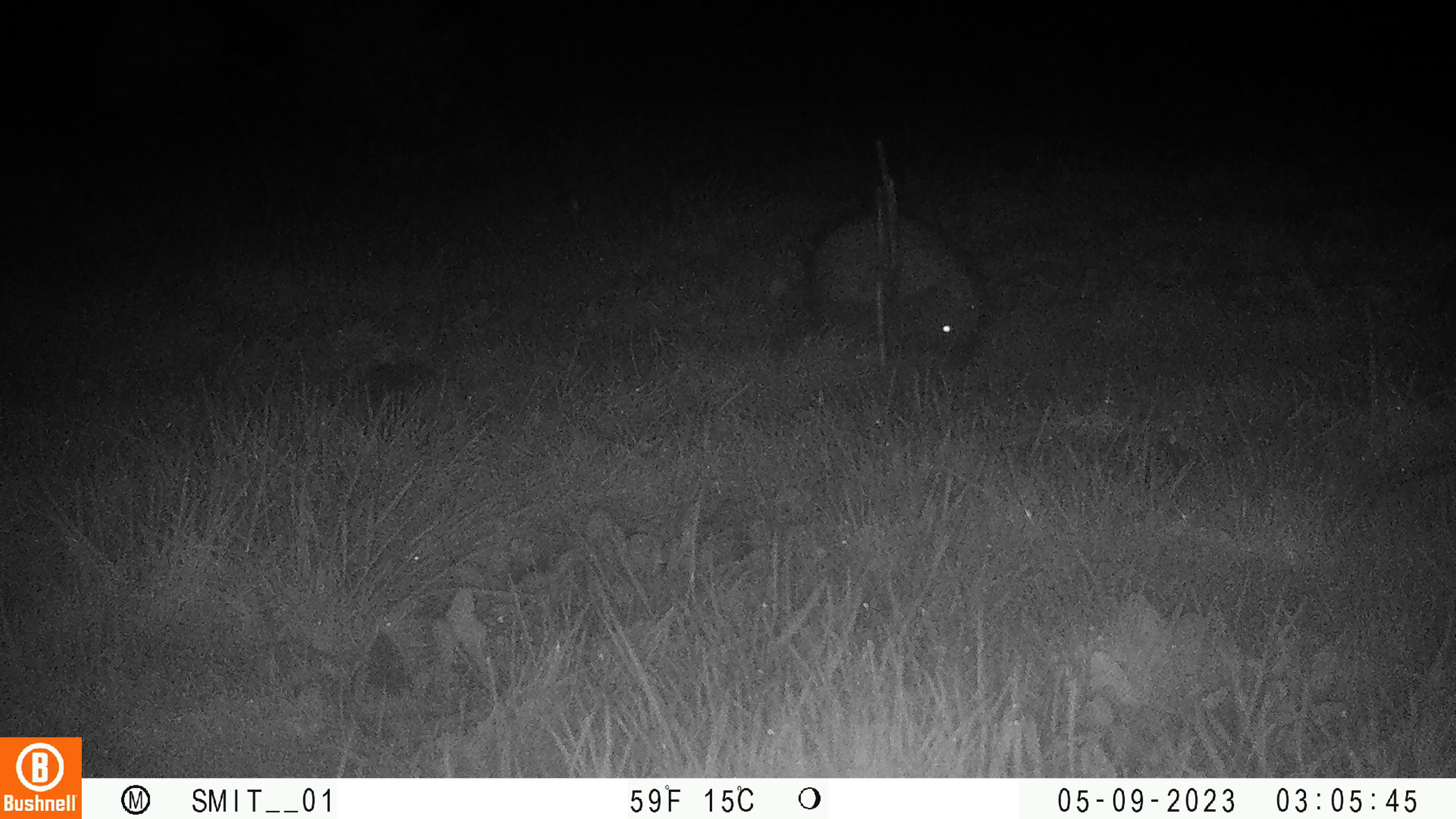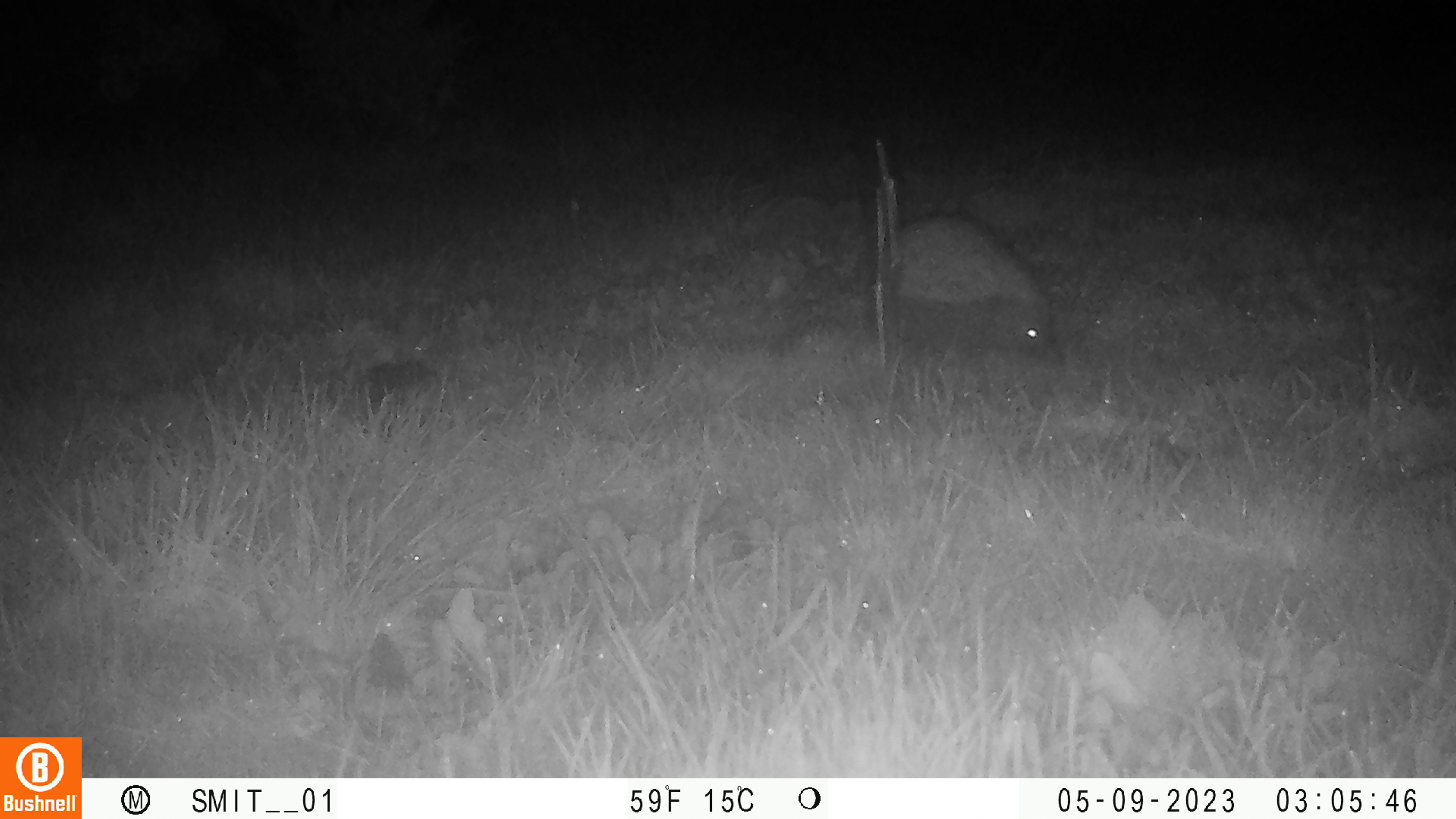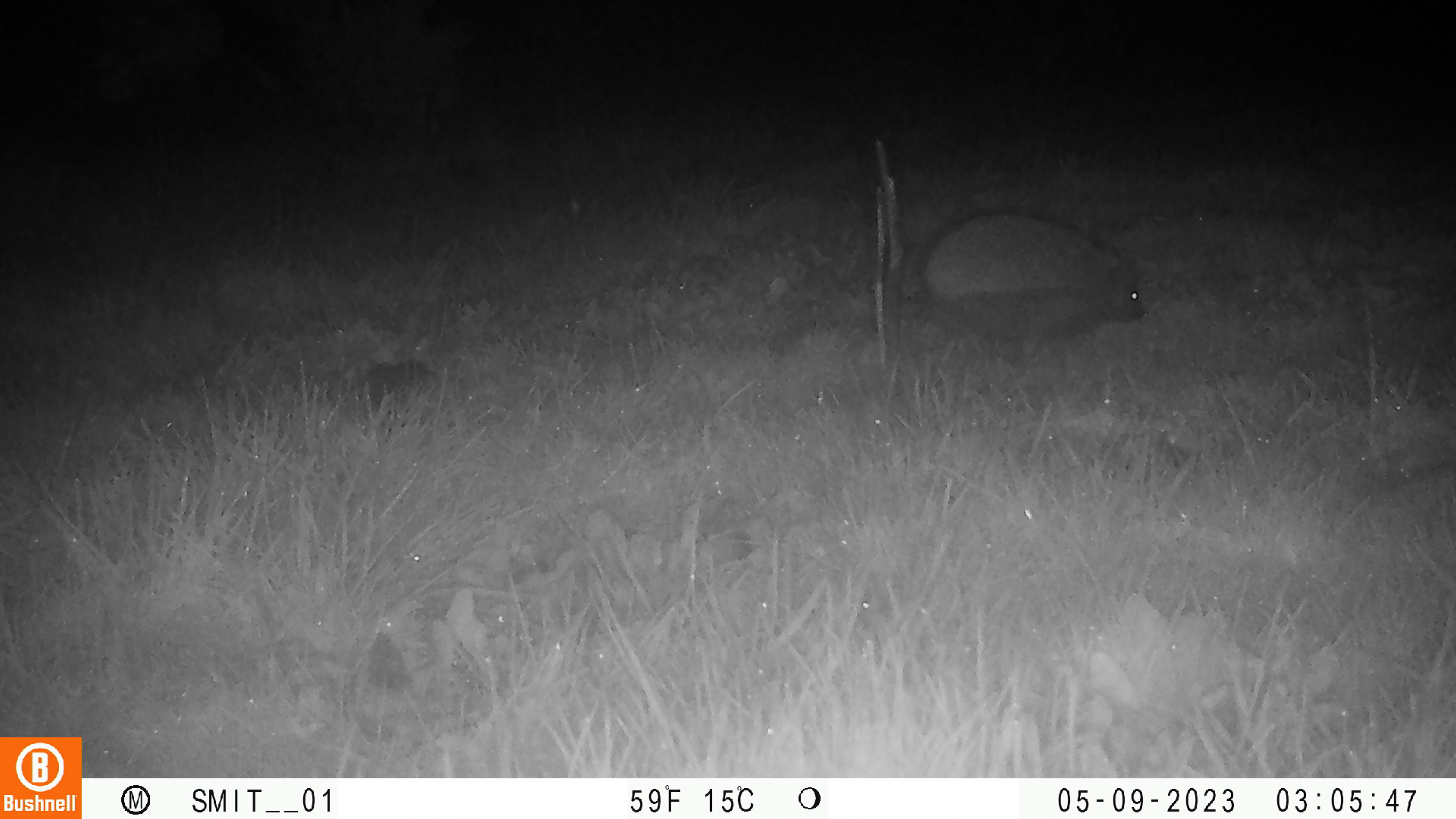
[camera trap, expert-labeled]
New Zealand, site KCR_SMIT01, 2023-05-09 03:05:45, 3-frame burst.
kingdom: Animalia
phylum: Chordata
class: Mammalia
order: Eulipotyphla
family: Erinaceidae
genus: Erinaceus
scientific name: Erinaceus europaeus europaeus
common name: european hedgehog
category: hedgehog